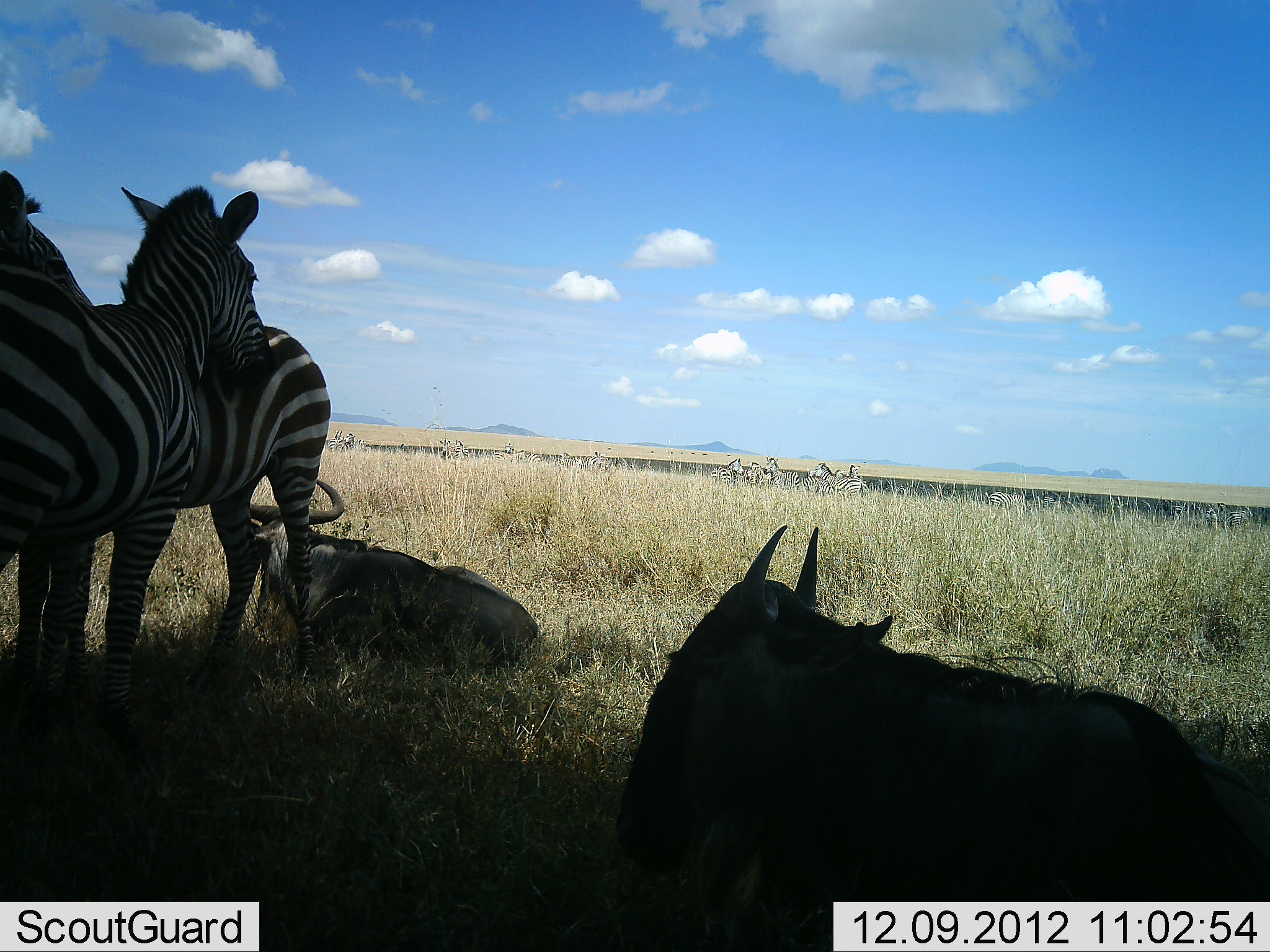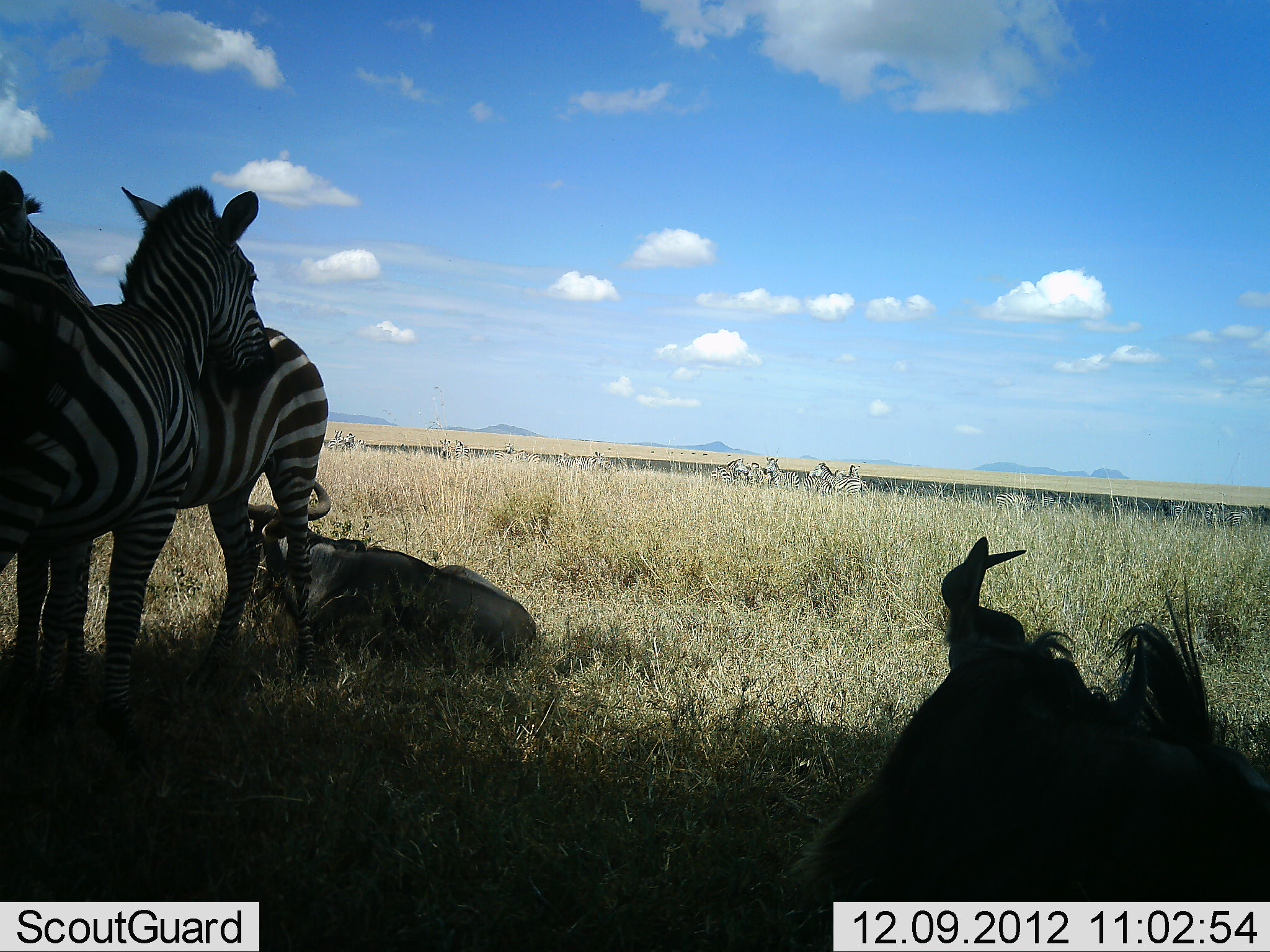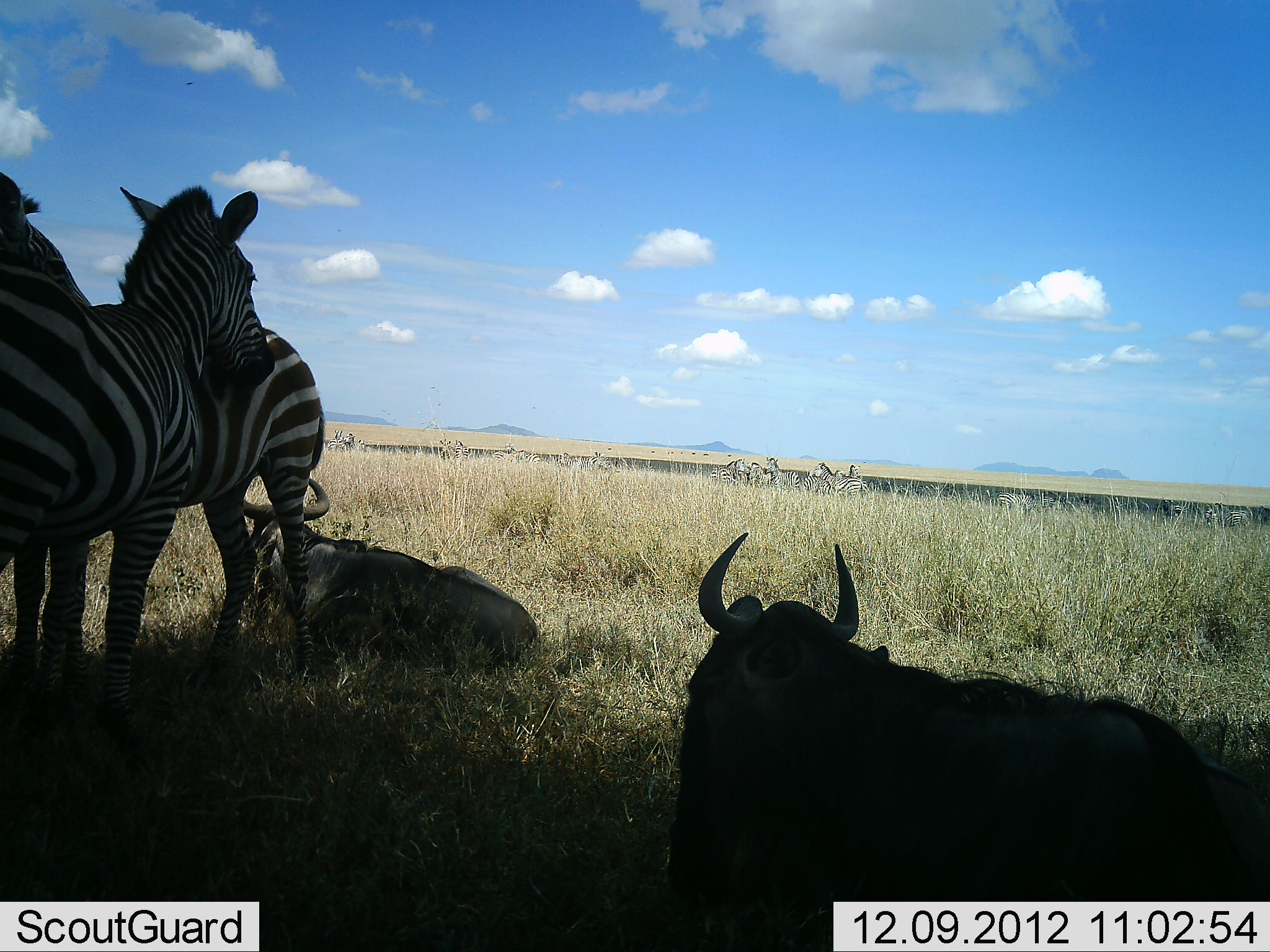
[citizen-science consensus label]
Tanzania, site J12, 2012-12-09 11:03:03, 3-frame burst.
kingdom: Animalia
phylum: Chordata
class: Mammalia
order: Artiodactyla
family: Bovidae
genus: Connochaetes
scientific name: Connochaetes taurinus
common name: blue wildebeest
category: wildebeest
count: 2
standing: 9%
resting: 91%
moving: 0%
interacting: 0%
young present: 0%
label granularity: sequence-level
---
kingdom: Animalia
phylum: Chordata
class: Mammalia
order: Perissodactyla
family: Equidae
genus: Equus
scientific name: Equus quagga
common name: plains zebra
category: zebra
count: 8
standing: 100%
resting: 0%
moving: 0%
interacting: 0%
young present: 0%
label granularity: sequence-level